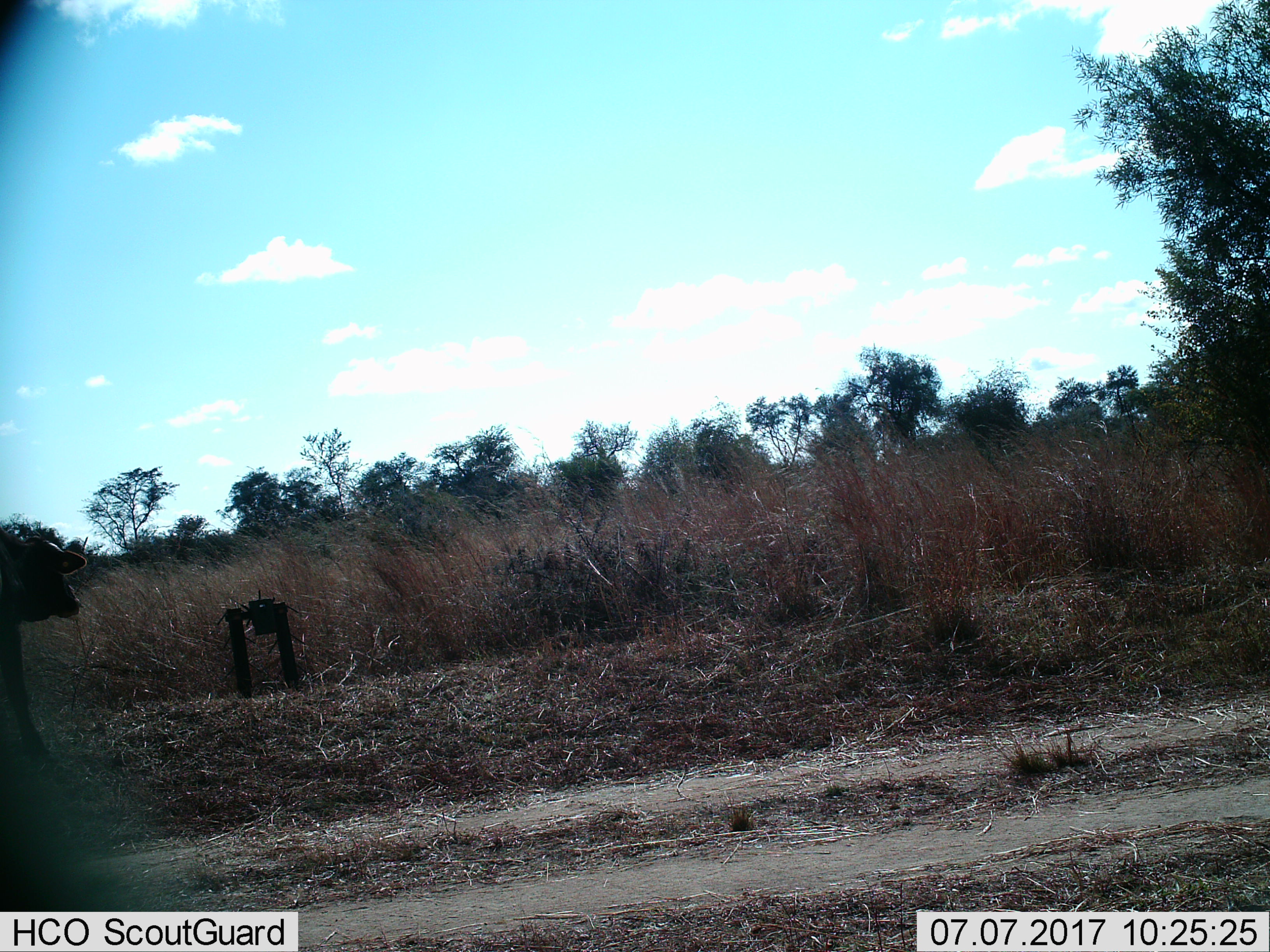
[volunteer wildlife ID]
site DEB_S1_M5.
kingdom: Animalia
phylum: Chordata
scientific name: Vertebrata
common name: domestic animal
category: domesticanimal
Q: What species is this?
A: Domesticanimal (domestic animal) (Vertebrata).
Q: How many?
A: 1.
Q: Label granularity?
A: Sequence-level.